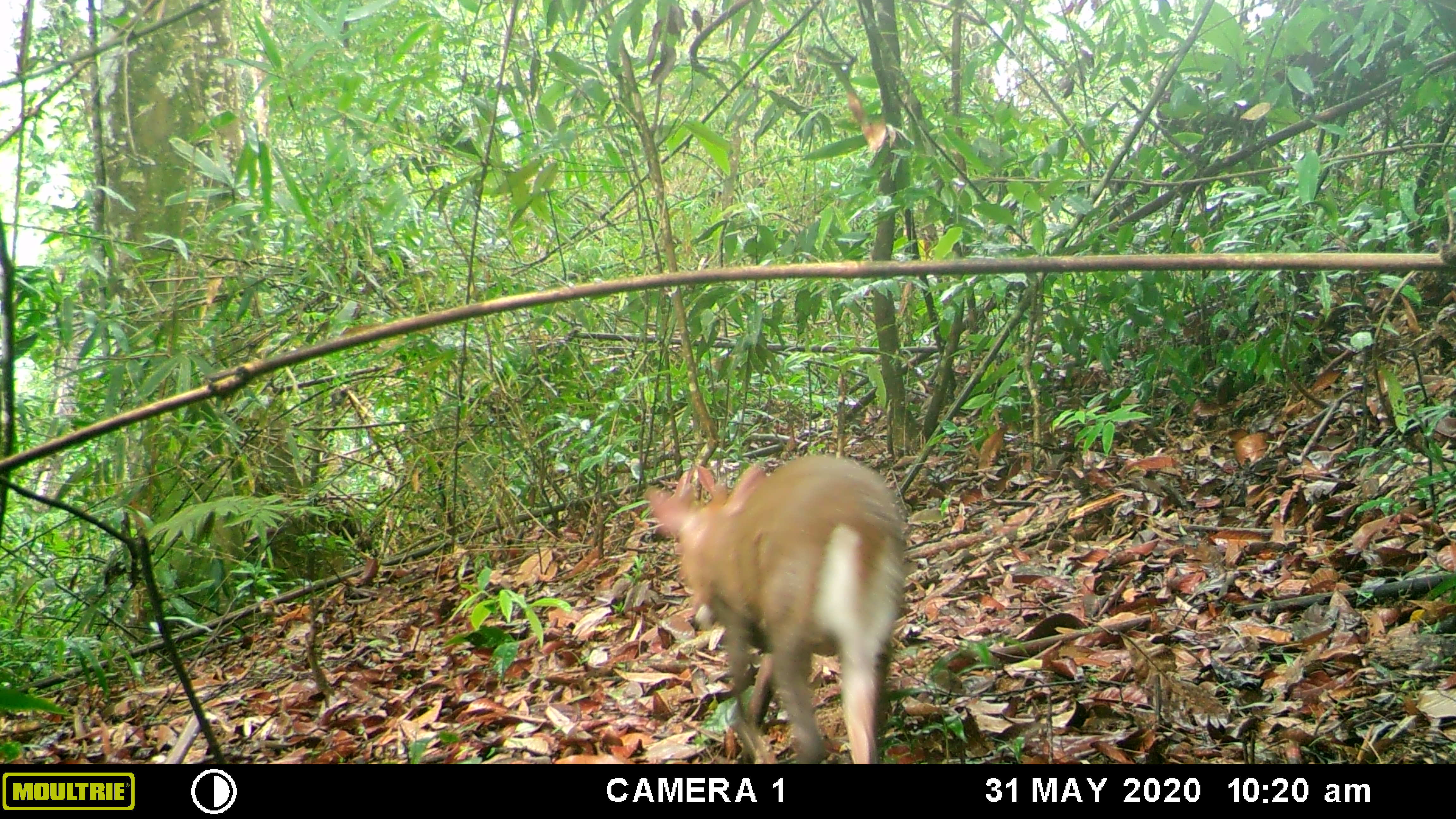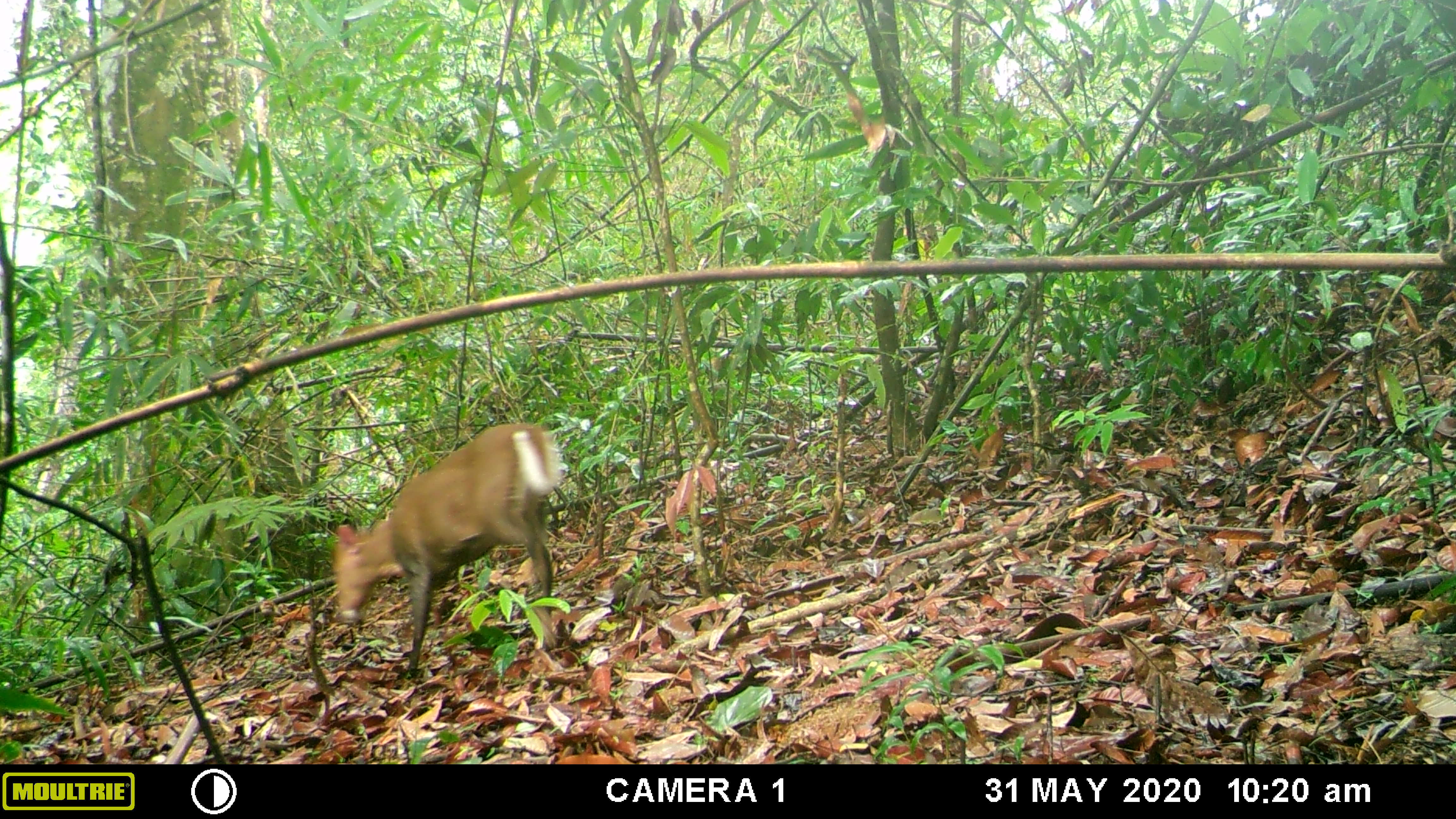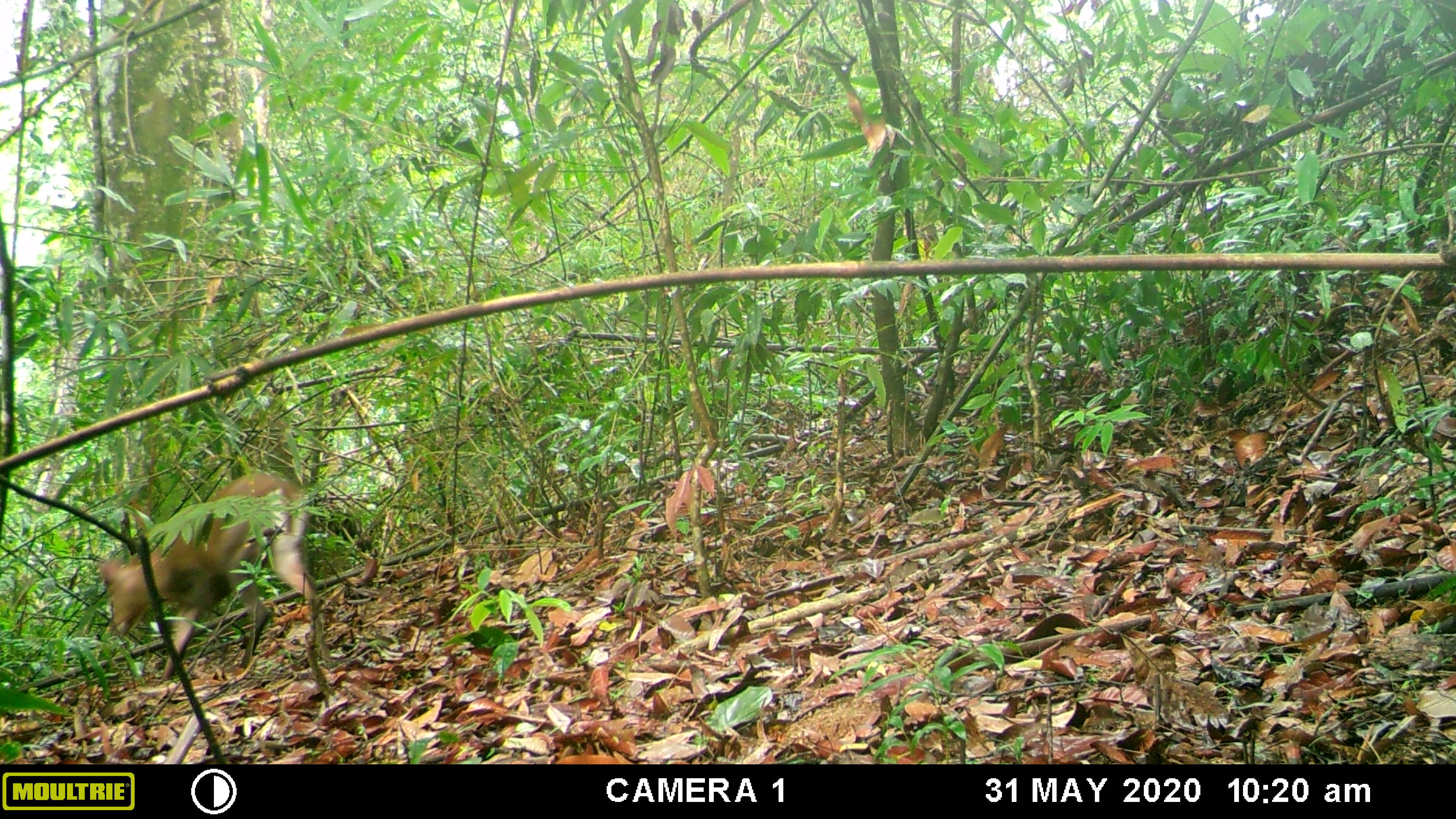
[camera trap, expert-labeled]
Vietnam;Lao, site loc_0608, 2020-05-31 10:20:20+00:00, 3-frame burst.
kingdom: Animalia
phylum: Chordata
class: Mammalia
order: Artiodactyla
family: Cervidae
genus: Muntiacus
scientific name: Muntiacus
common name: muntjacs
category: unidentified muntjac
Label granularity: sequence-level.